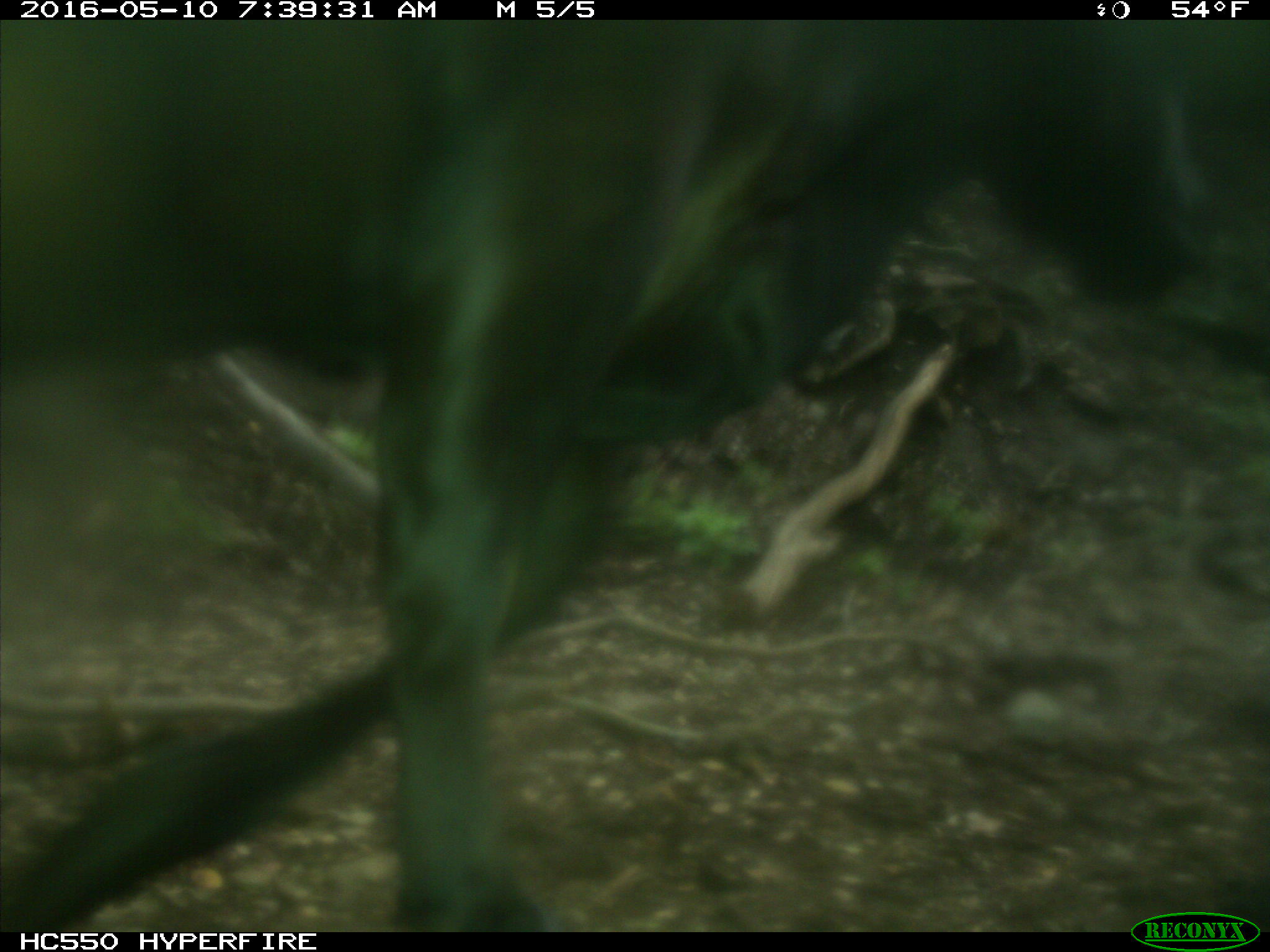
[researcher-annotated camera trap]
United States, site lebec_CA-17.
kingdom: Animalia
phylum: Chordata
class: Mammalia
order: Artiodactyla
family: Bovidae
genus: Bos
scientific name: Bos taurus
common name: domestic cow